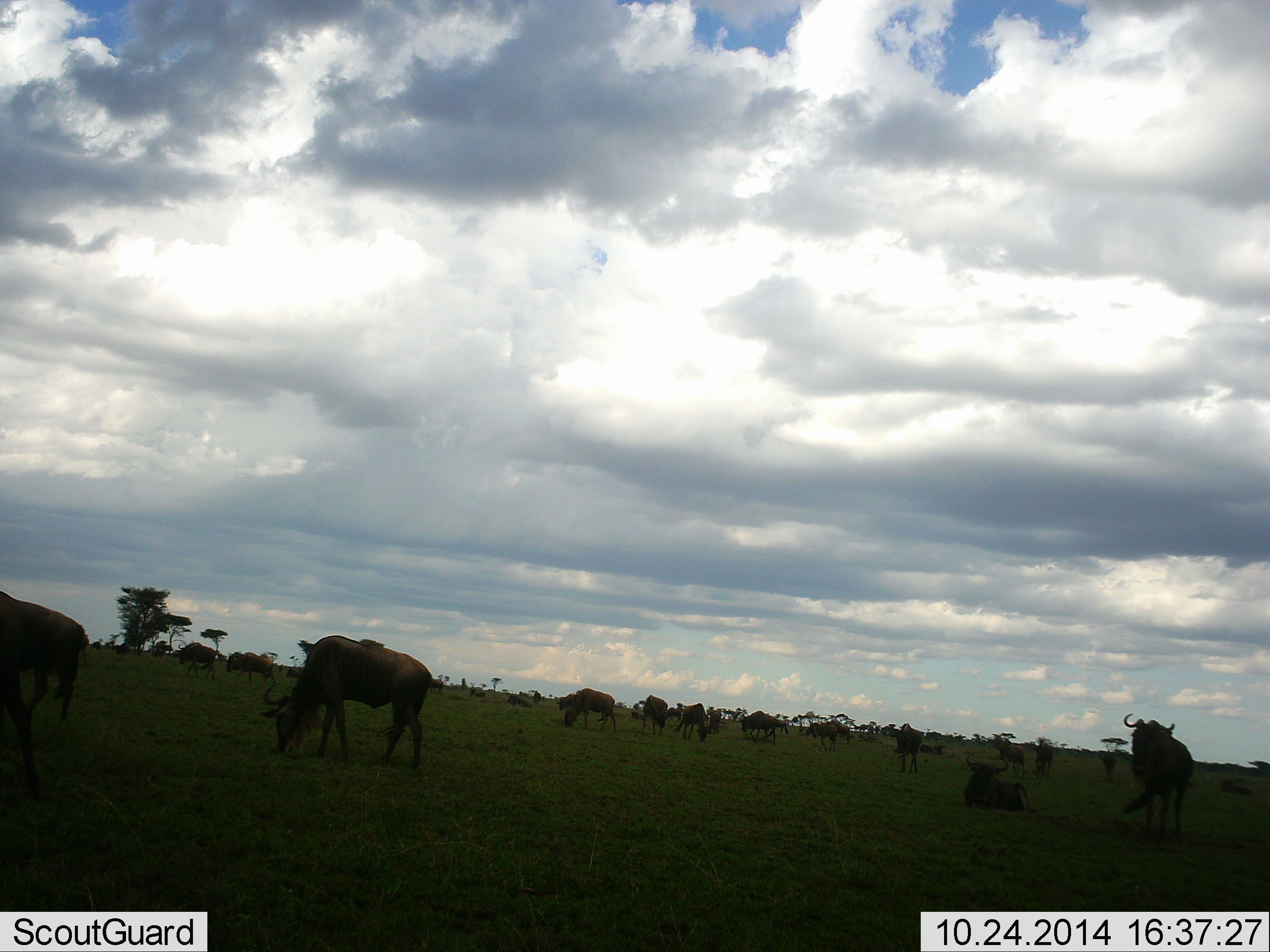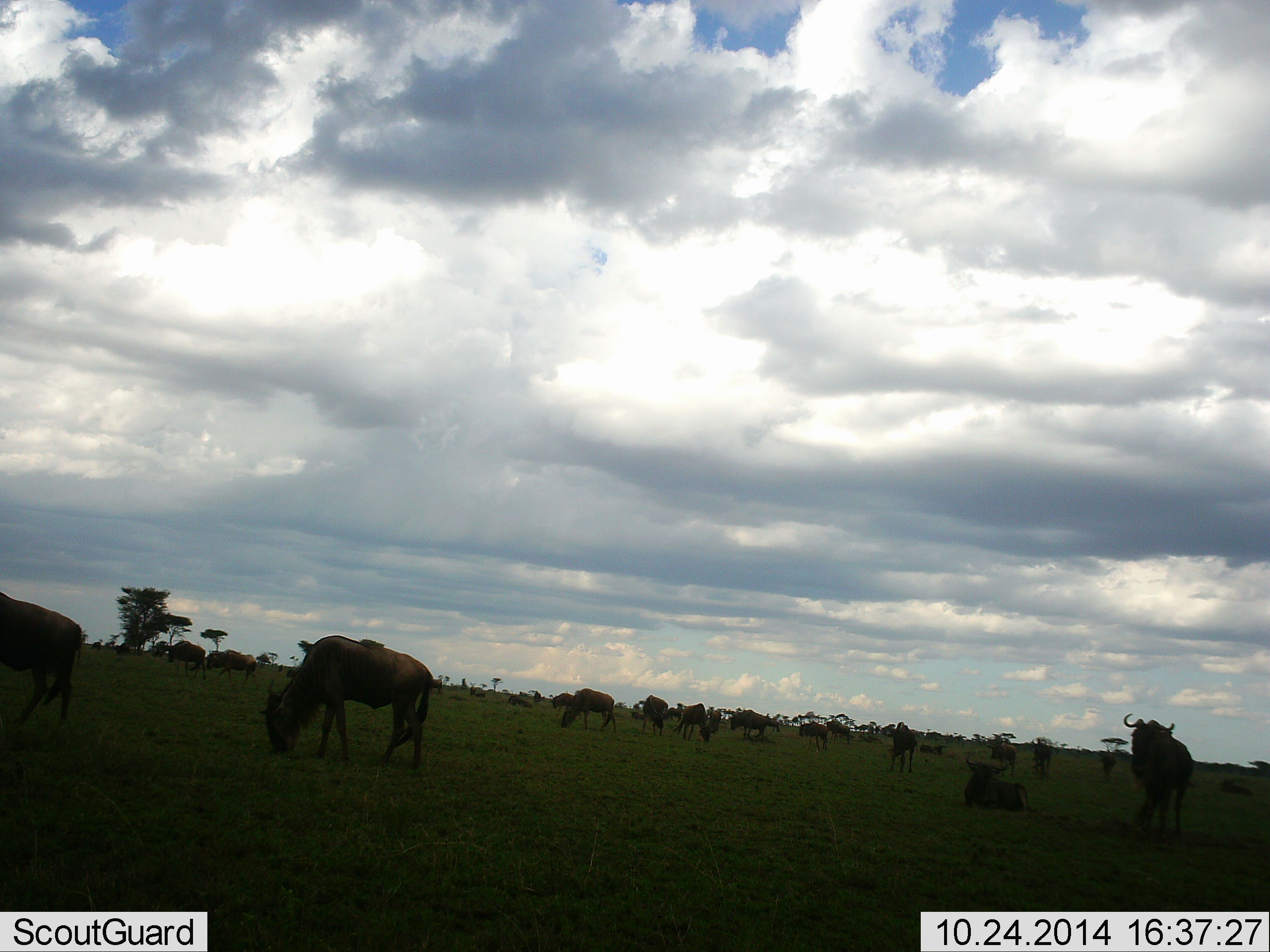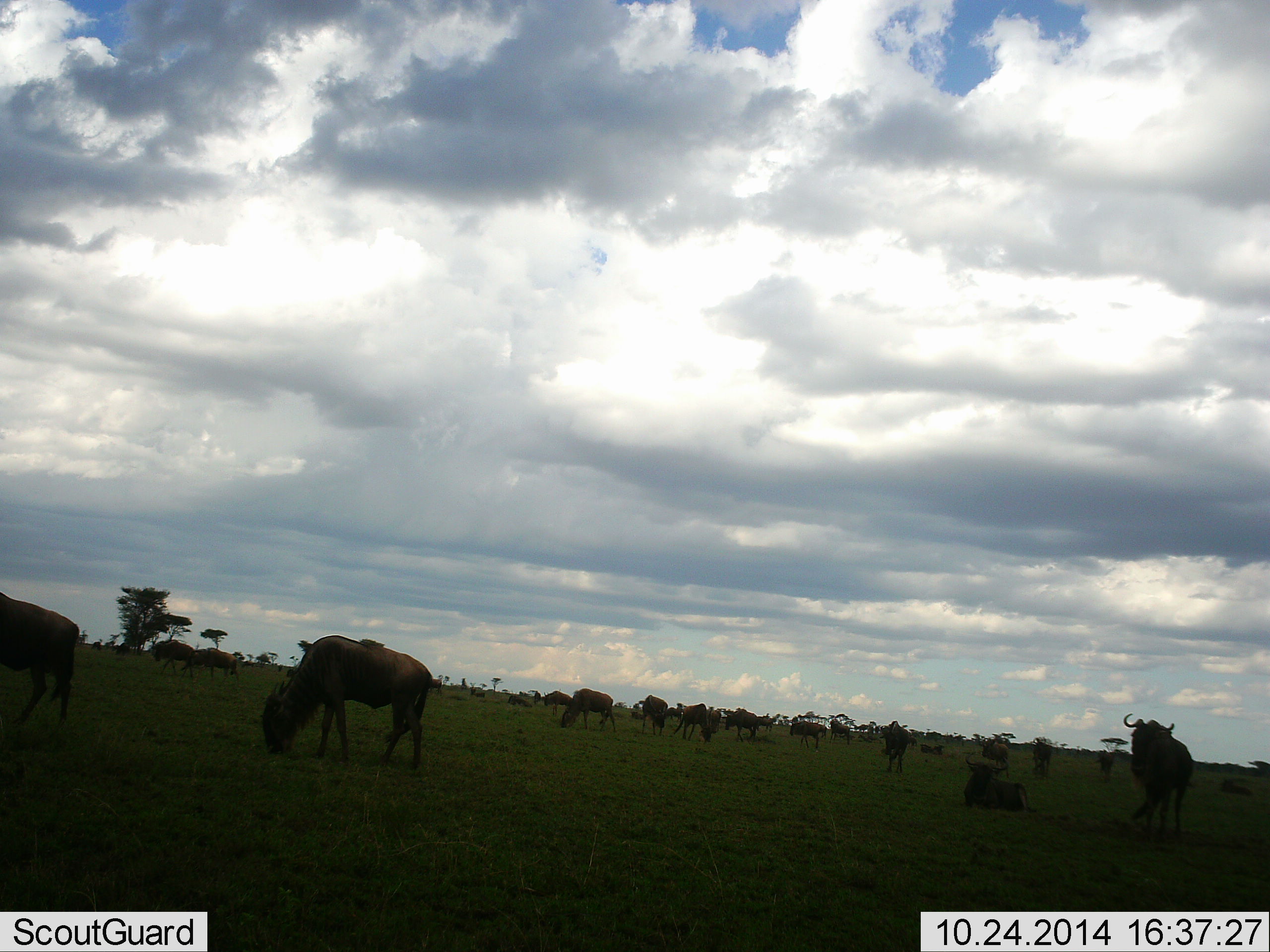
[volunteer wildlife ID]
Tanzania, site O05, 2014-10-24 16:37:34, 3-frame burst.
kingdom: Animalia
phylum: Chordata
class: Mammalia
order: Artiodactyla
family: Bovidae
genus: Connochaetes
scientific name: Connochaetes taurinus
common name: blue wildebeest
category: wildebeest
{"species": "wildebeest (blue wildebeest) (Connochaetes taurinus)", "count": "11-50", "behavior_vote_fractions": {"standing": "70%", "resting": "70%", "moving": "50%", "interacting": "0%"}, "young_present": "0%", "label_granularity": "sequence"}